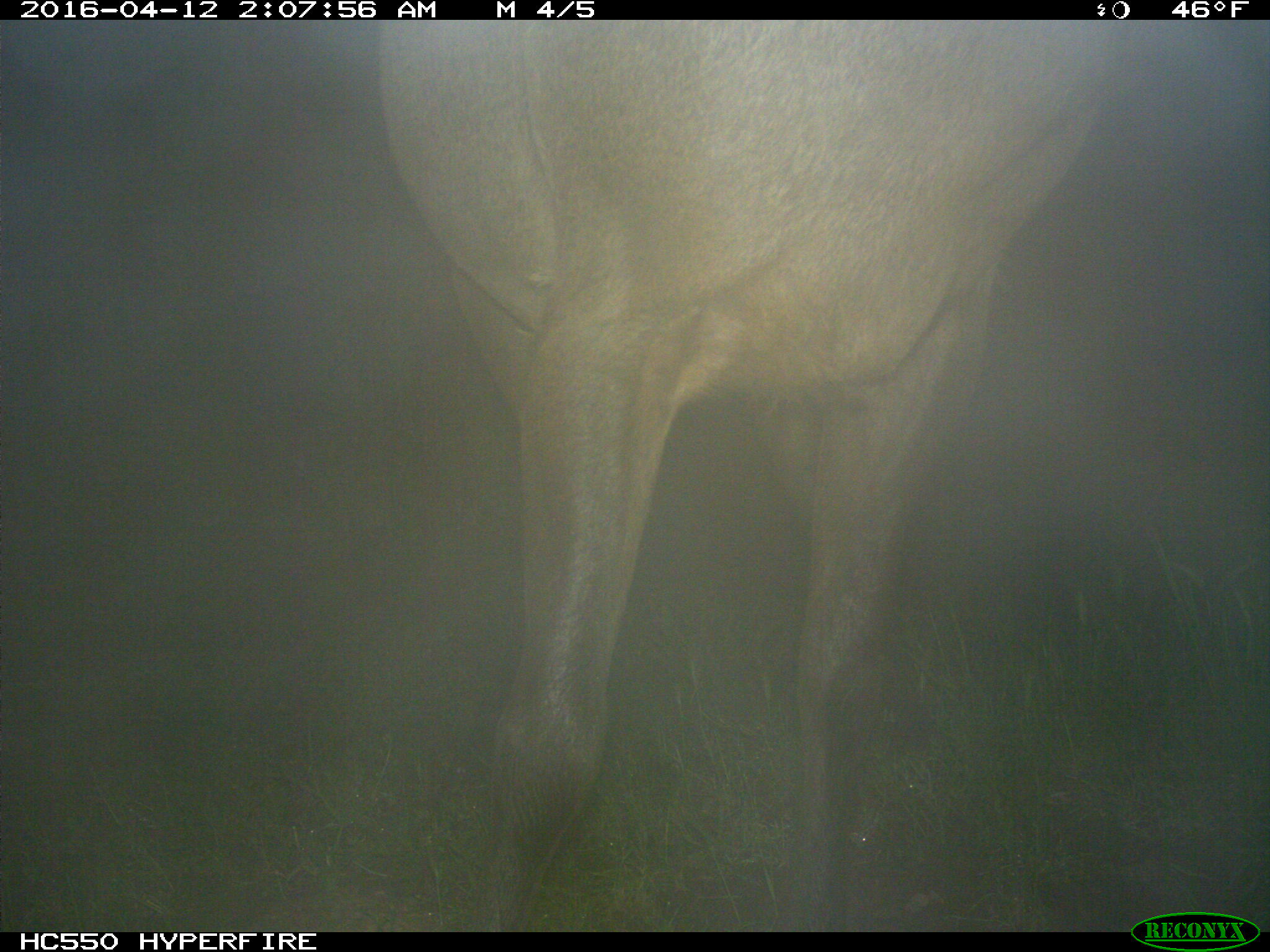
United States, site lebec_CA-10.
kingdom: Animalia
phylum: Chordata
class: Mammalia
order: Artiodactyla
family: Cervidae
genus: Cervus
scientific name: Cervus canadensis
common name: elk